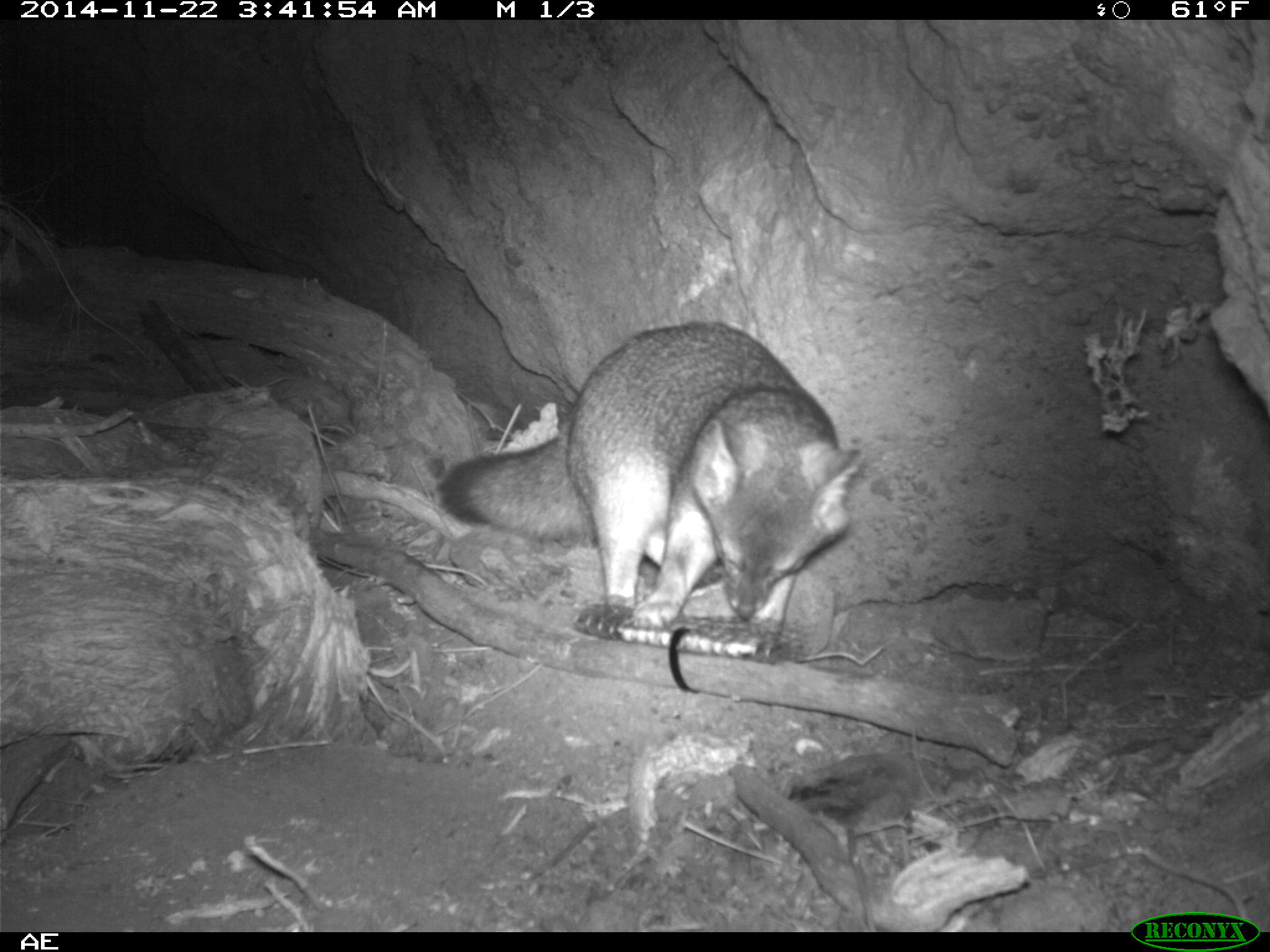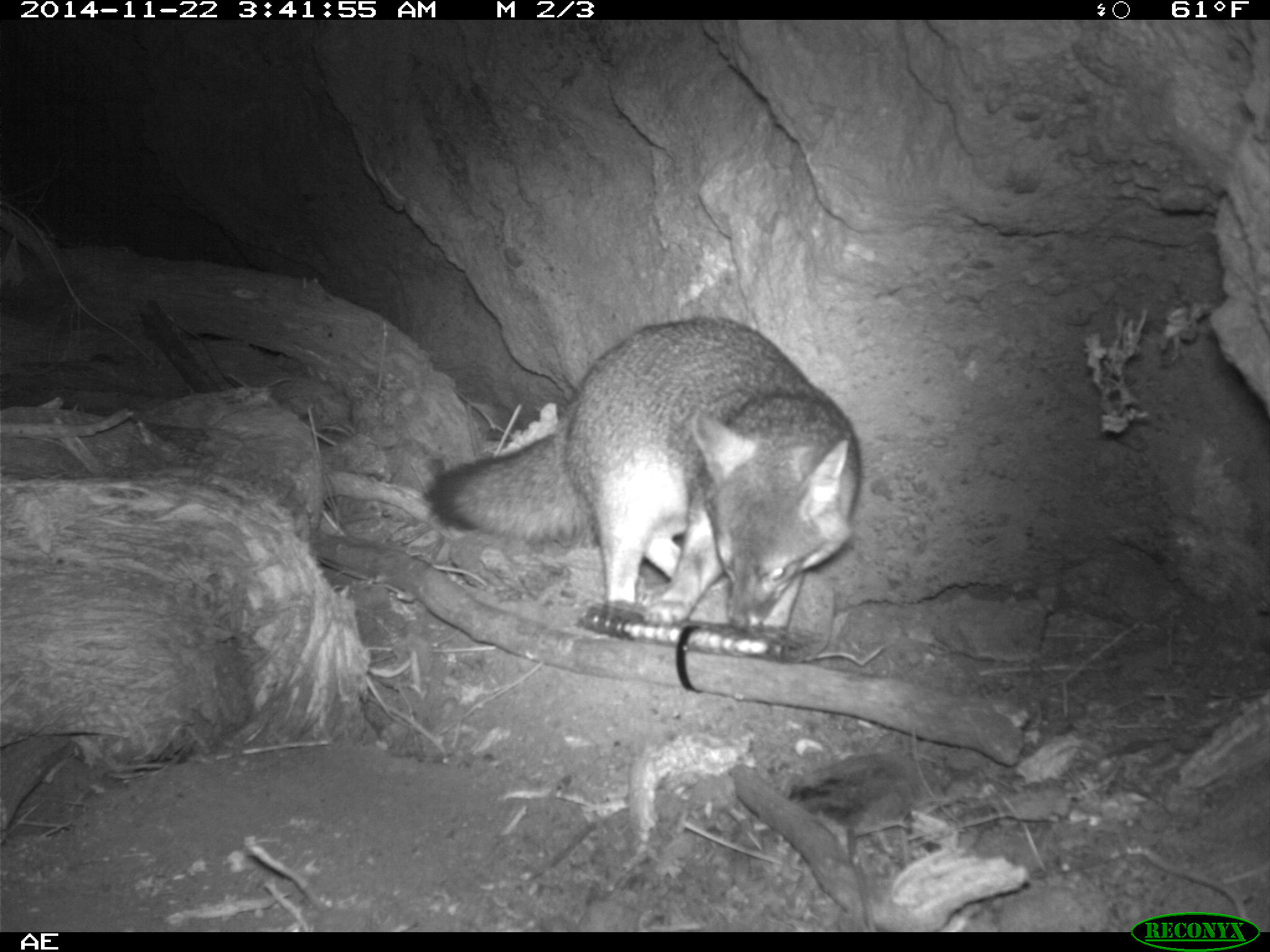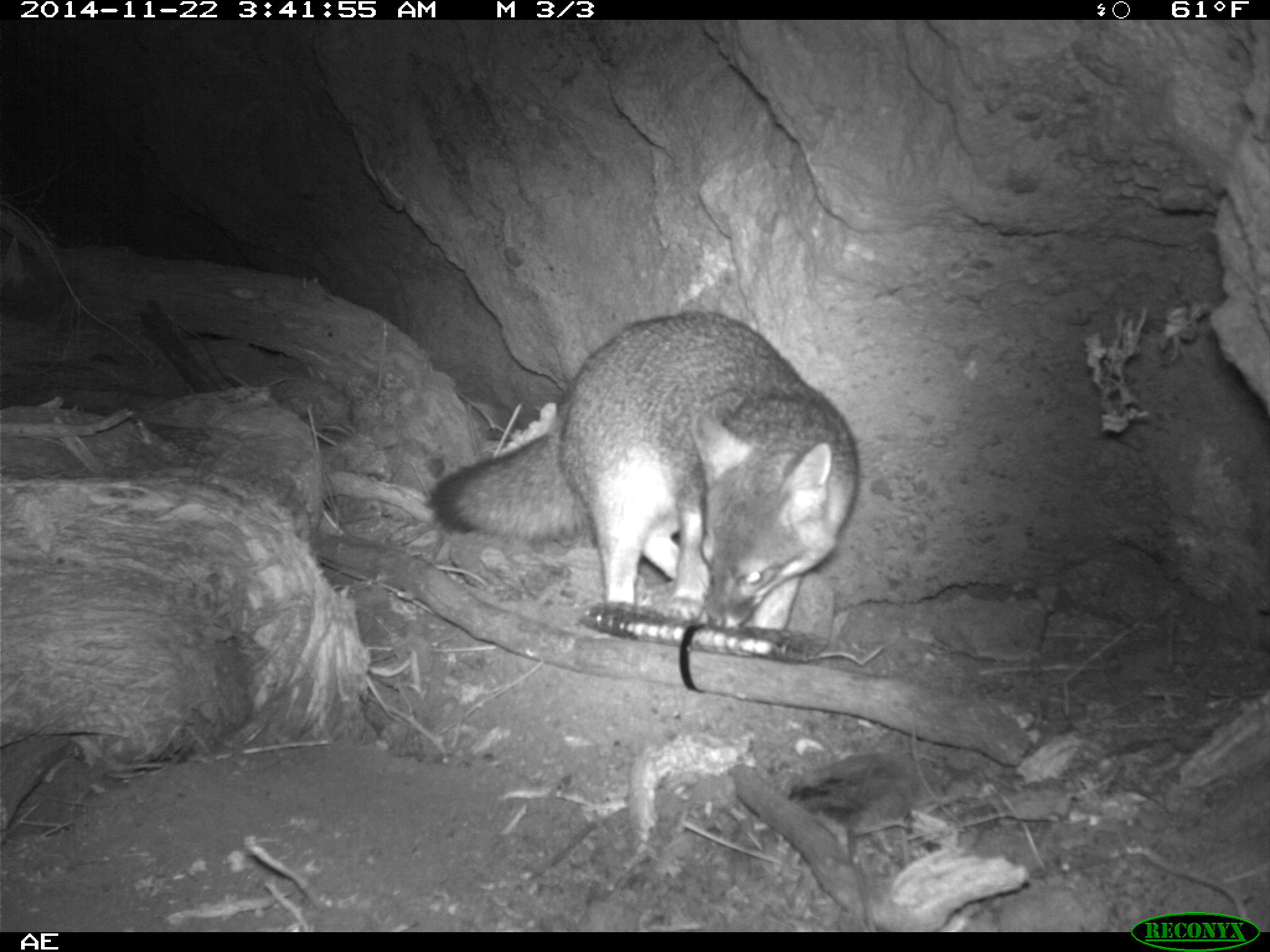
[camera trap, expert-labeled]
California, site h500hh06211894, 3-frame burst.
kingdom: Animalia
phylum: Chordata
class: Mammalia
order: Carnivora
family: Canidae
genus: Urocyon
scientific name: Urocyon littoralis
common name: island fox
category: fox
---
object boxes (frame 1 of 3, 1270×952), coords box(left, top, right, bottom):
fox: box(435, 322, 868, 632)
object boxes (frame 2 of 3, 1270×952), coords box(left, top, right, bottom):
fox: box(424, 315, 859, 657)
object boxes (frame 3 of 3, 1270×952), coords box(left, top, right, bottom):
fox: box(428, 310, 861, 654)